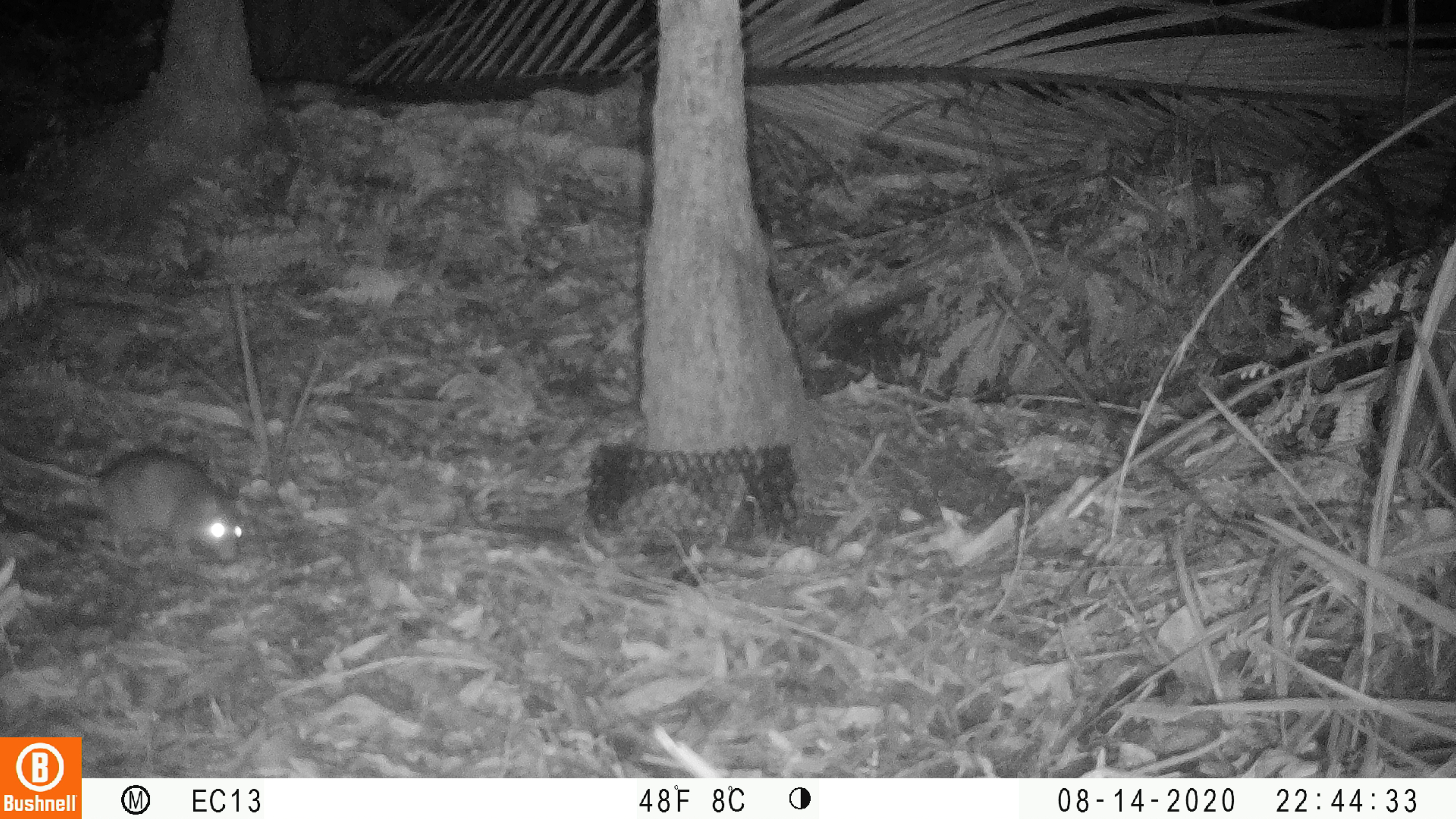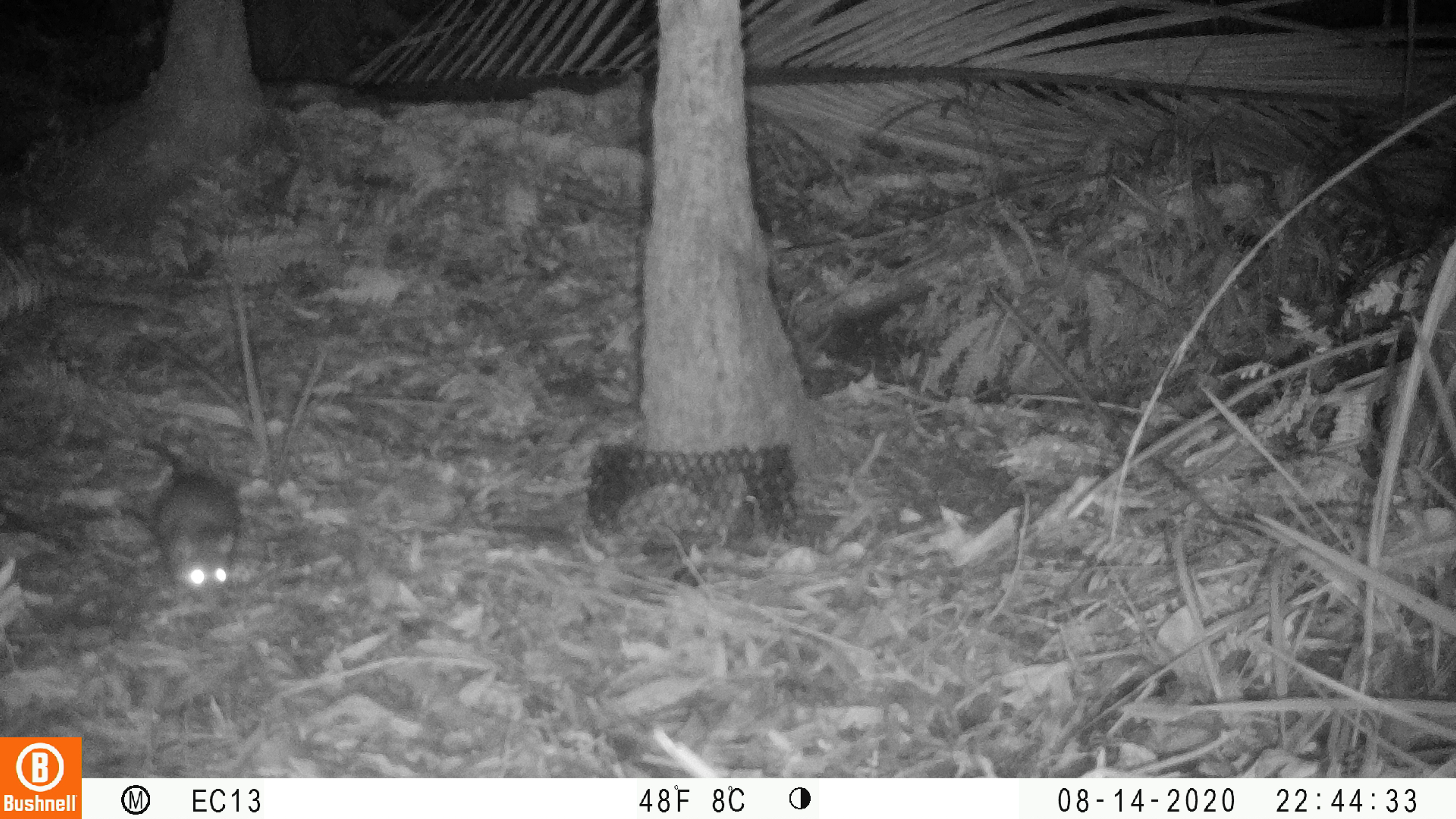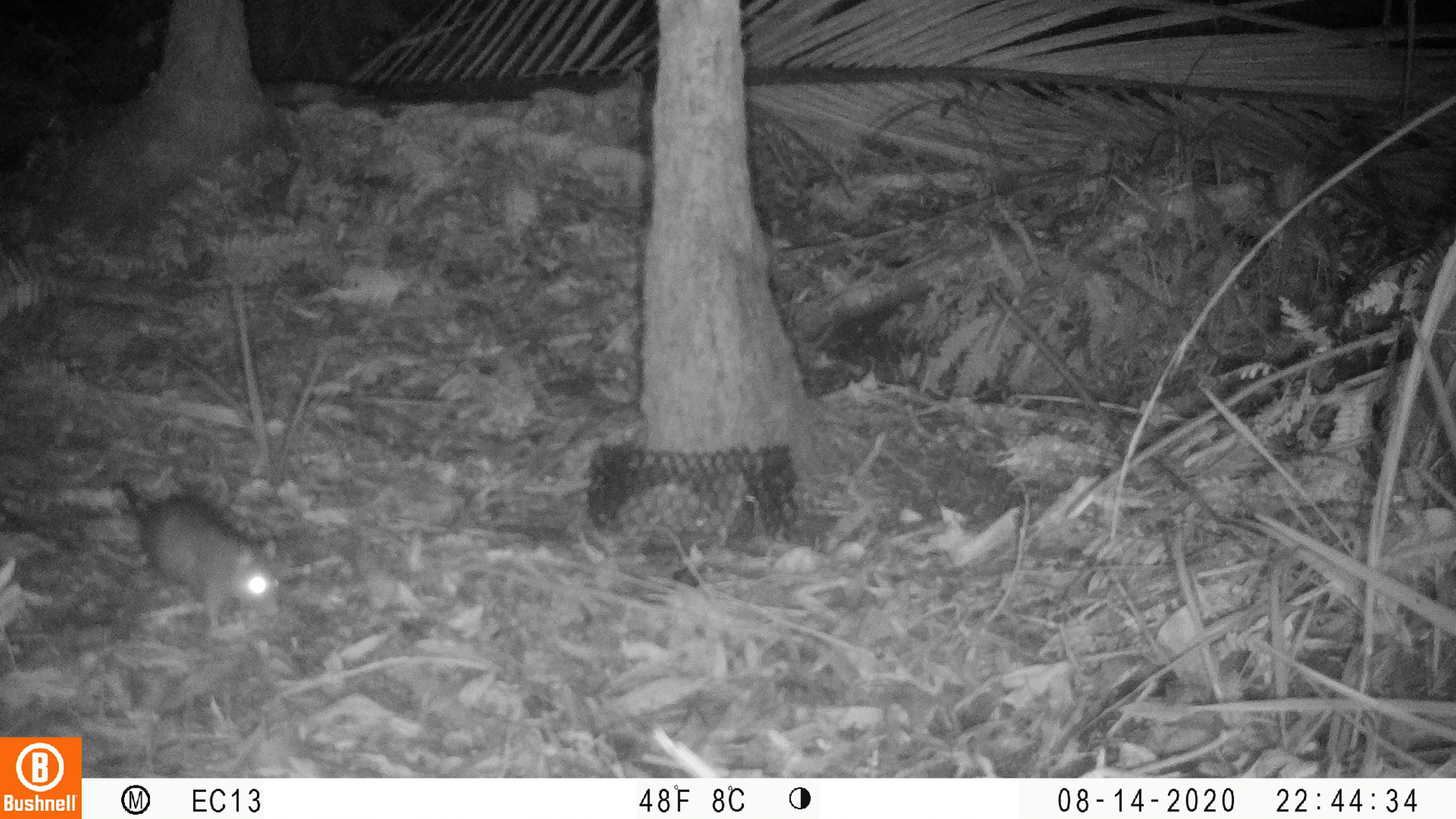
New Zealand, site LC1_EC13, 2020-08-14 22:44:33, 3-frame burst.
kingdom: Animalia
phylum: Chordata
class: Mammalia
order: Rodentia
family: Muridae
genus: Rattus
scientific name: Rattus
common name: rat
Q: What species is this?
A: Rat (Rattus).